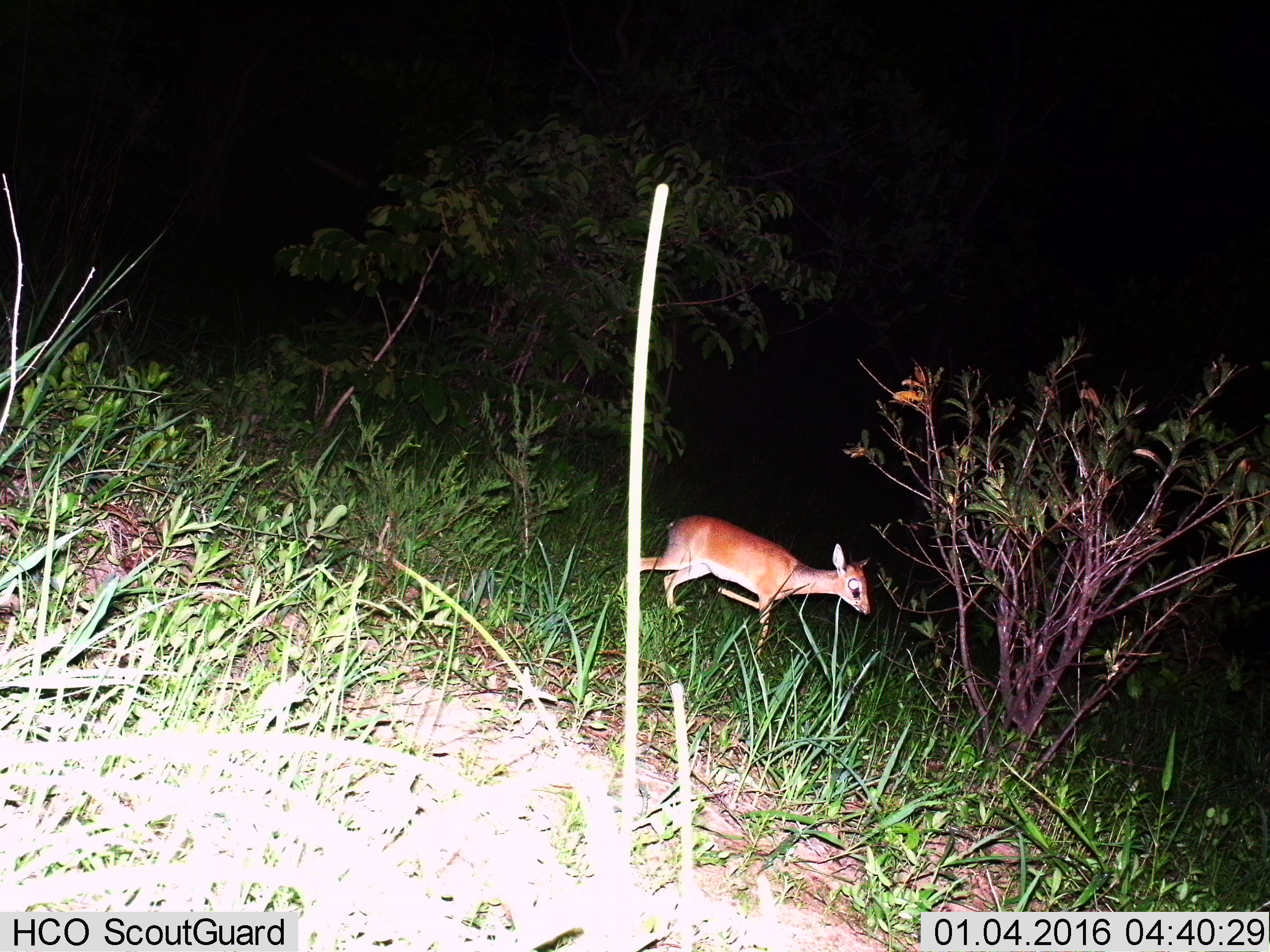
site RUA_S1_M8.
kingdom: Animalia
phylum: Chordata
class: Mammalia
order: Artiodactyla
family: Bovidae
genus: Madoqua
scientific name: Madoqua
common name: dik-dik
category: dikdik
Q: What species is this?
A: Dikdik (dik-dik) (Madoqua).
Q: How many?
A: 1.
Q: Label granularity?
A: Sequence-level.